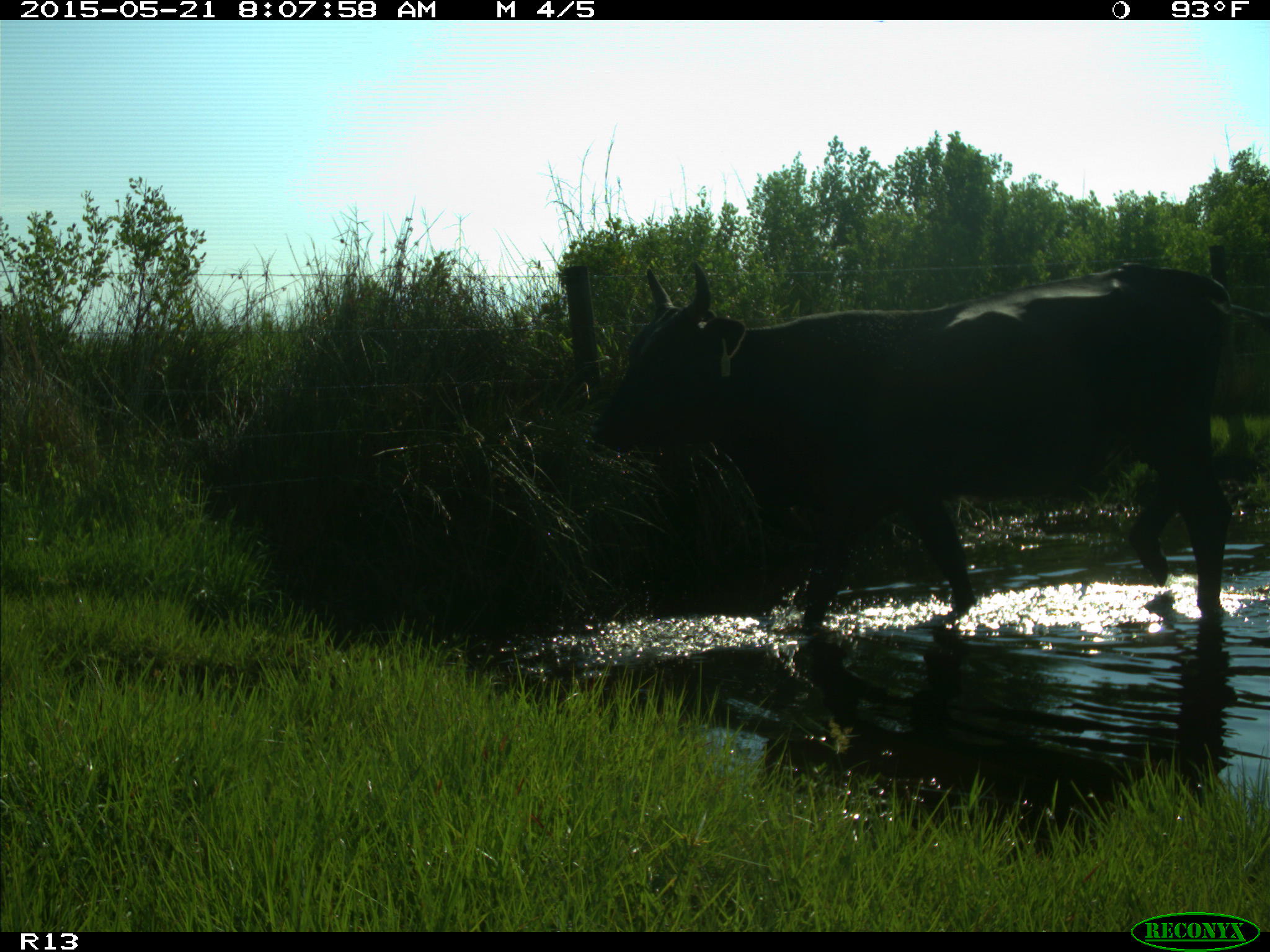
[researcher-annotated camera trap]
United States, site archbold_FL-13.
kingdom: Animalia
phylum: Chordata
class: Mammalia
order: Artiodactyla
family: Bovidae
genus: Bos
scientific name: Bos taurus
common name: domestic cow